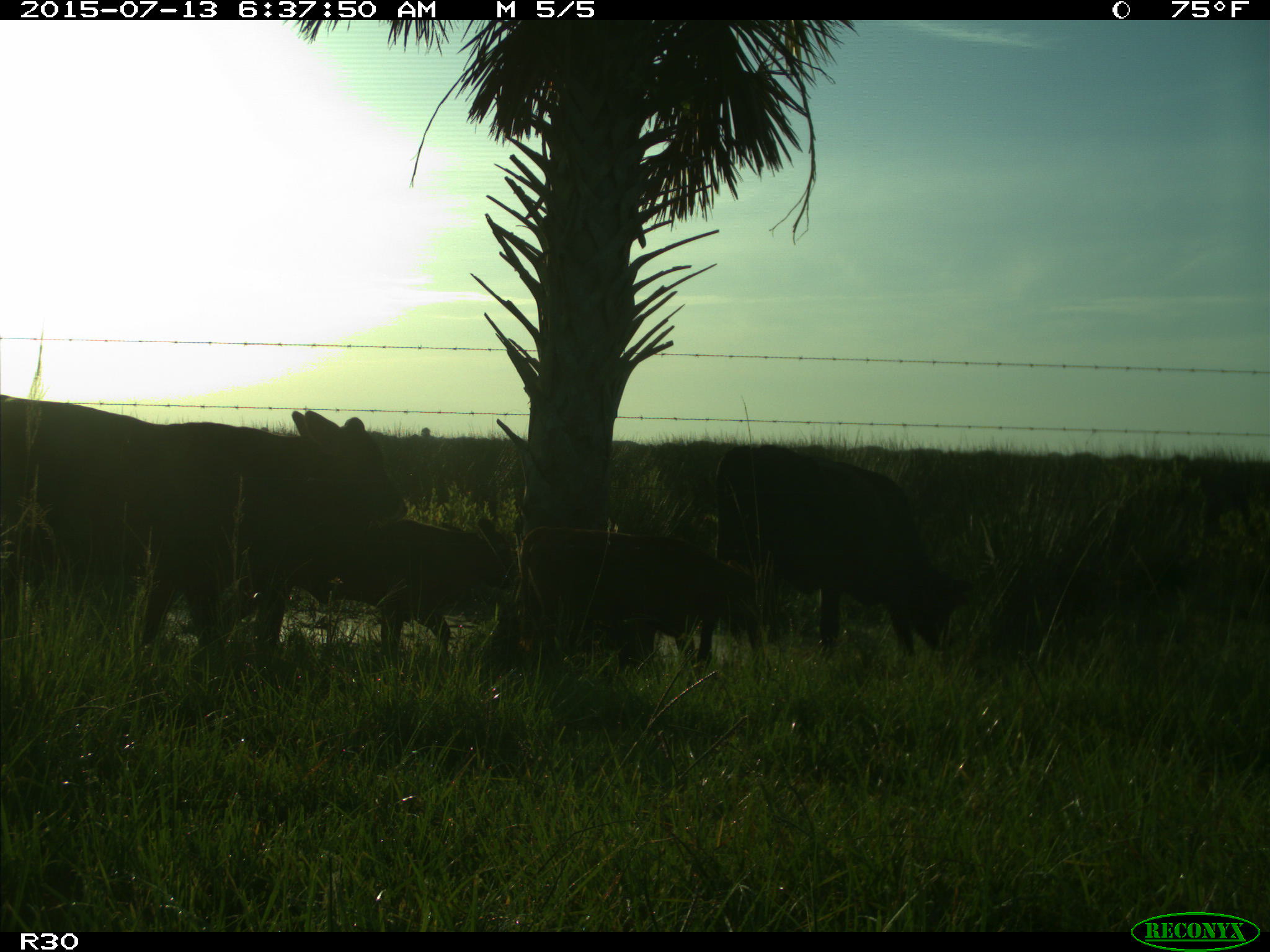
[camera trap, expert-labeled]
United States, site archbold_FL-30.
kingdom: Animalia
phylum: Chordata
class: Mammalia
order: Artiodactyla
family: Bovidae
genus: Bos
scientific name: Bos taurus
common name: domestic cow